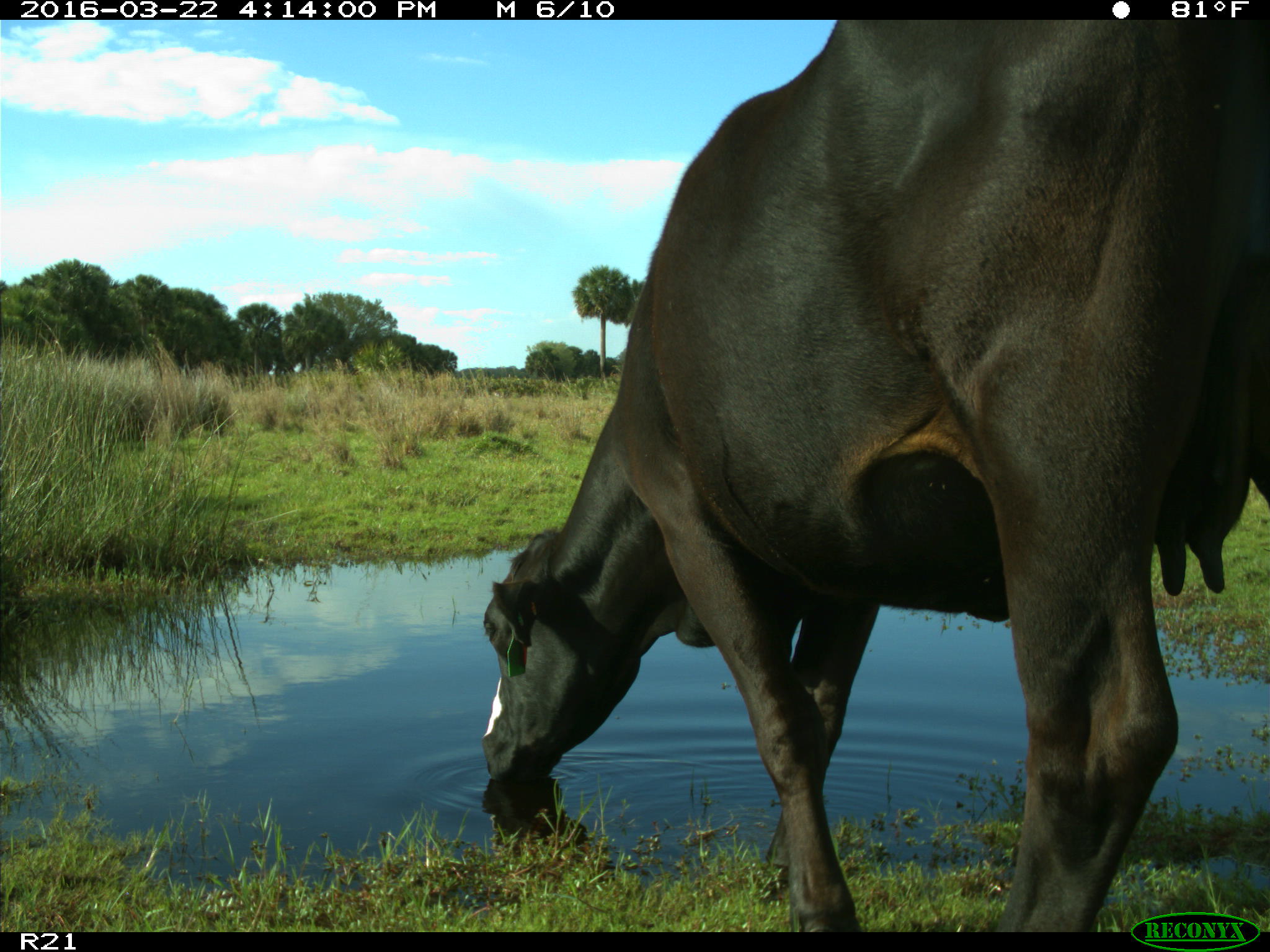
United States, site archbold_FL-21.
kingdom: Animalia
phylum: Chordata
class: Mammalia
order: Artiodactyla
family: Bovidae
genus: Bos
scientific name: Bos taurus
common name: domestic cow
Bos taurus (domestic cow).